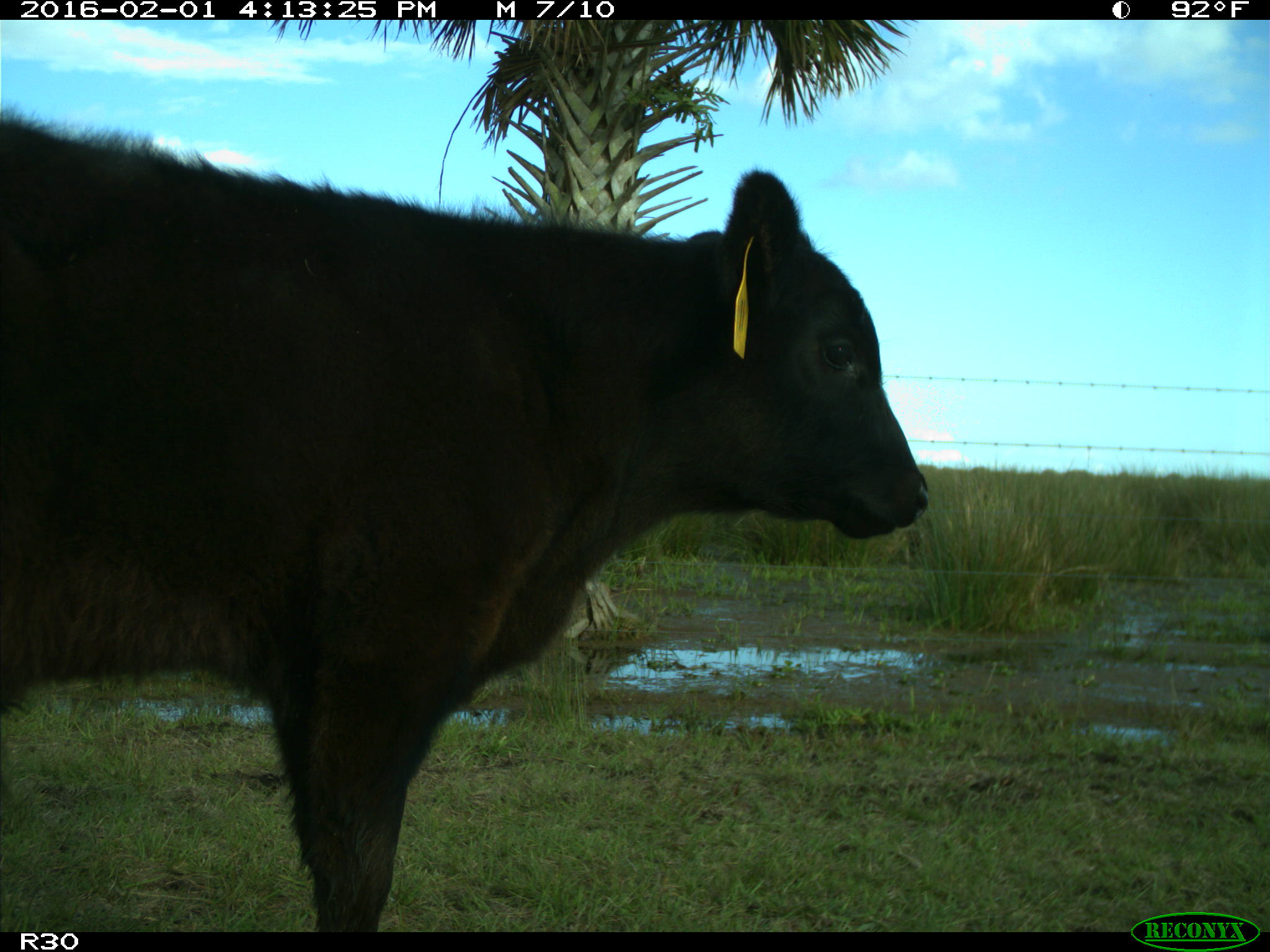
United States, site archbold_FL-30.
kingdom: Animalia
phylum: Chordata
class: Mammalia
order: Artiodactyla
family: Bovidae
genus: Bos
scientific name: Bos taurus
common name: domestic cow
Bos taurus (domestic cow).